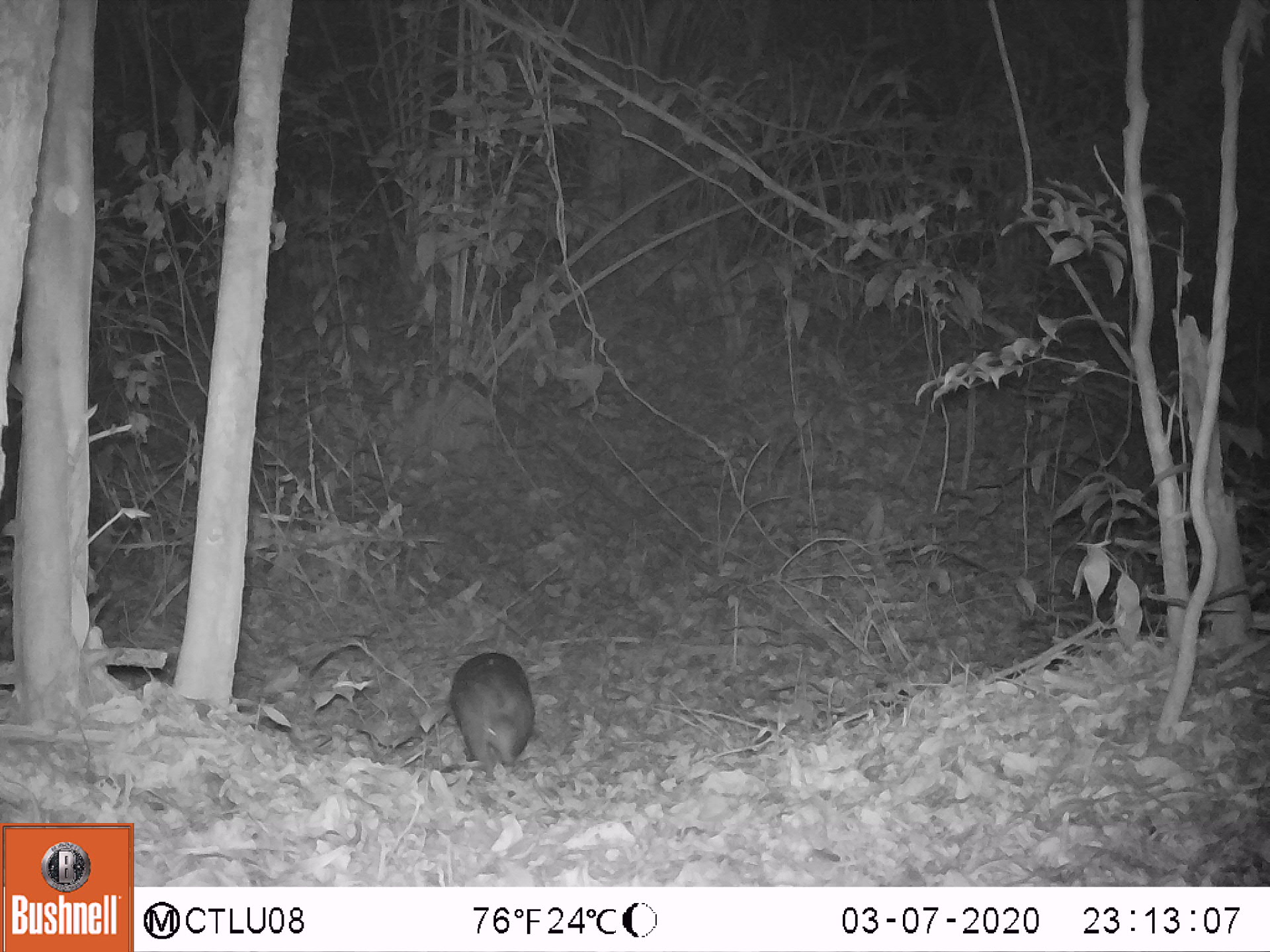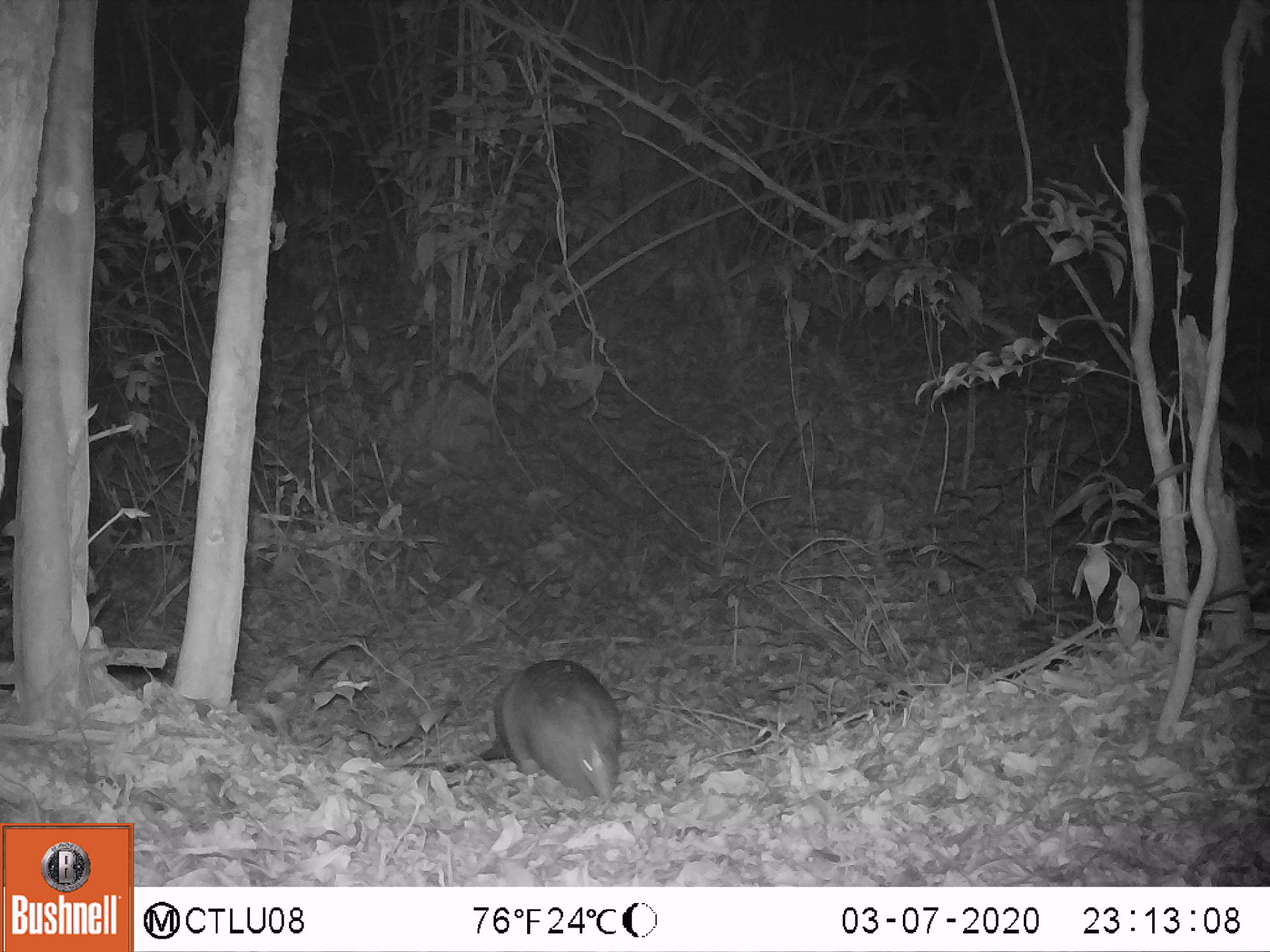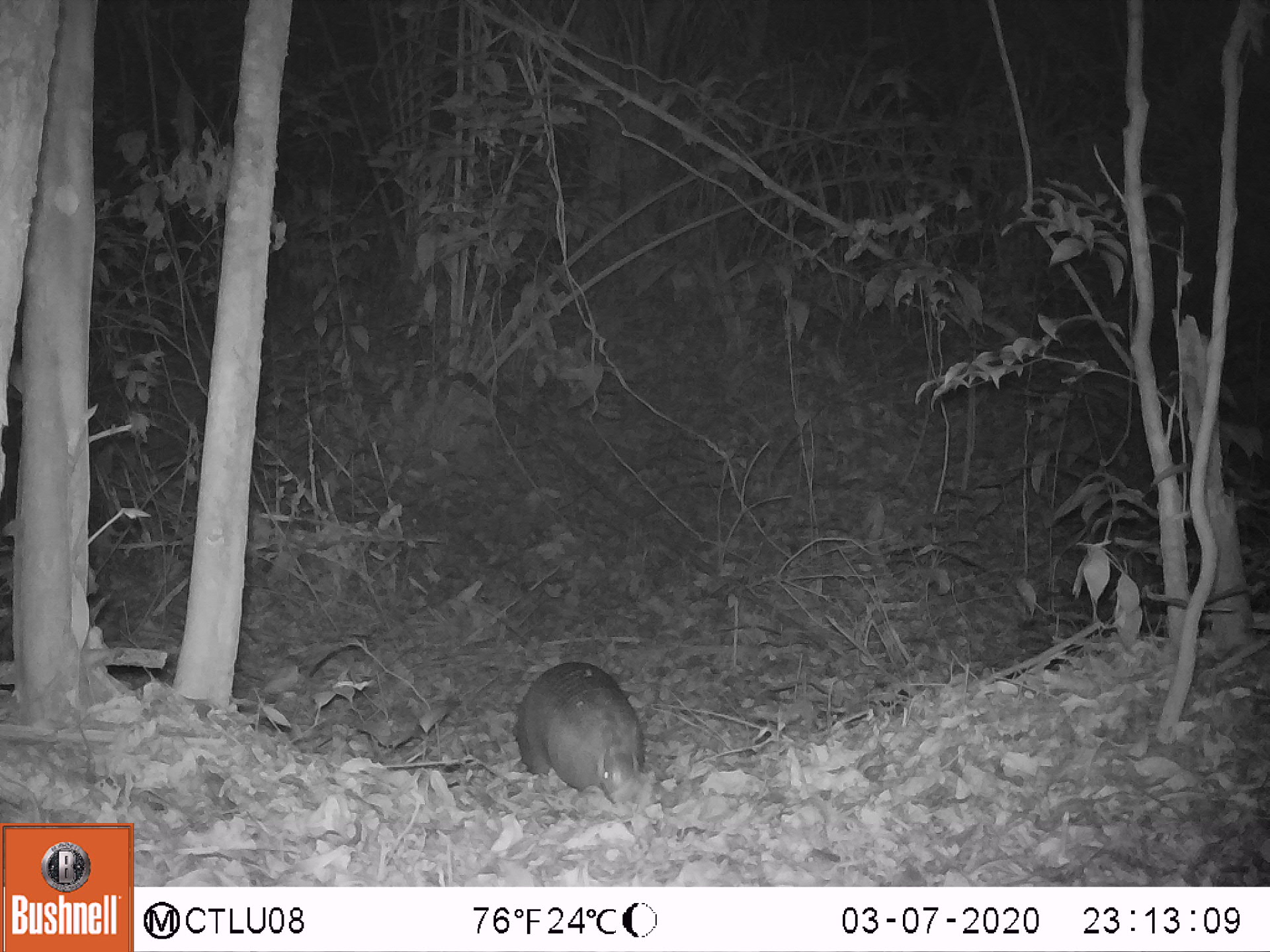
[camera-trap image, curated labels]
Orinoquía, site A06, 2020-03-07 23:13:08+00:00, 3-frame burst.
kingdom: Animalia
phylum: Chordata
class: Mammalia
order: Cingulata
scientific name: Cingulata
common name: armadillo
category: unknown armadillo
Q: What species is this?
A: Unknown armadillo (armadillo) (Cingulata).